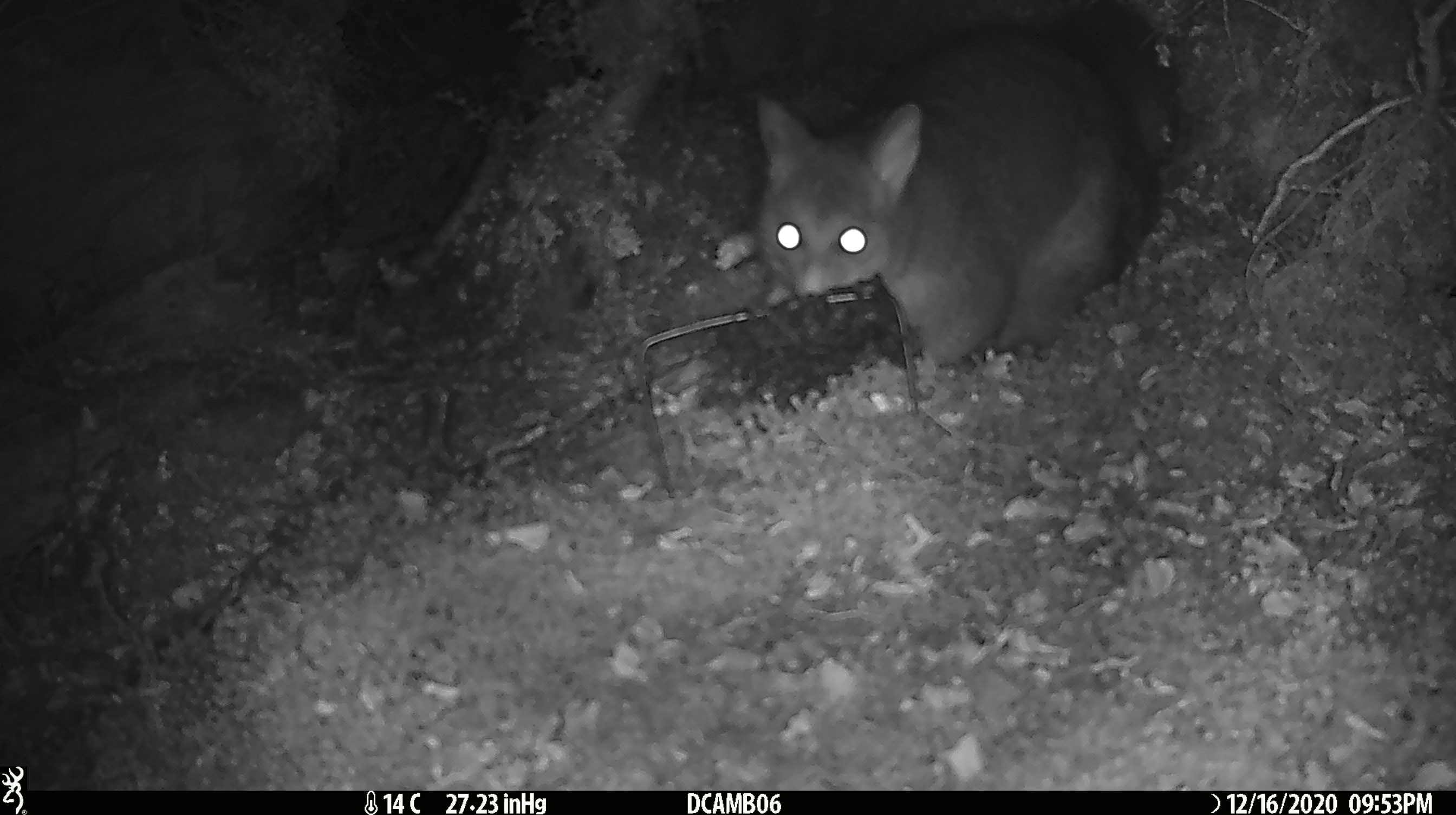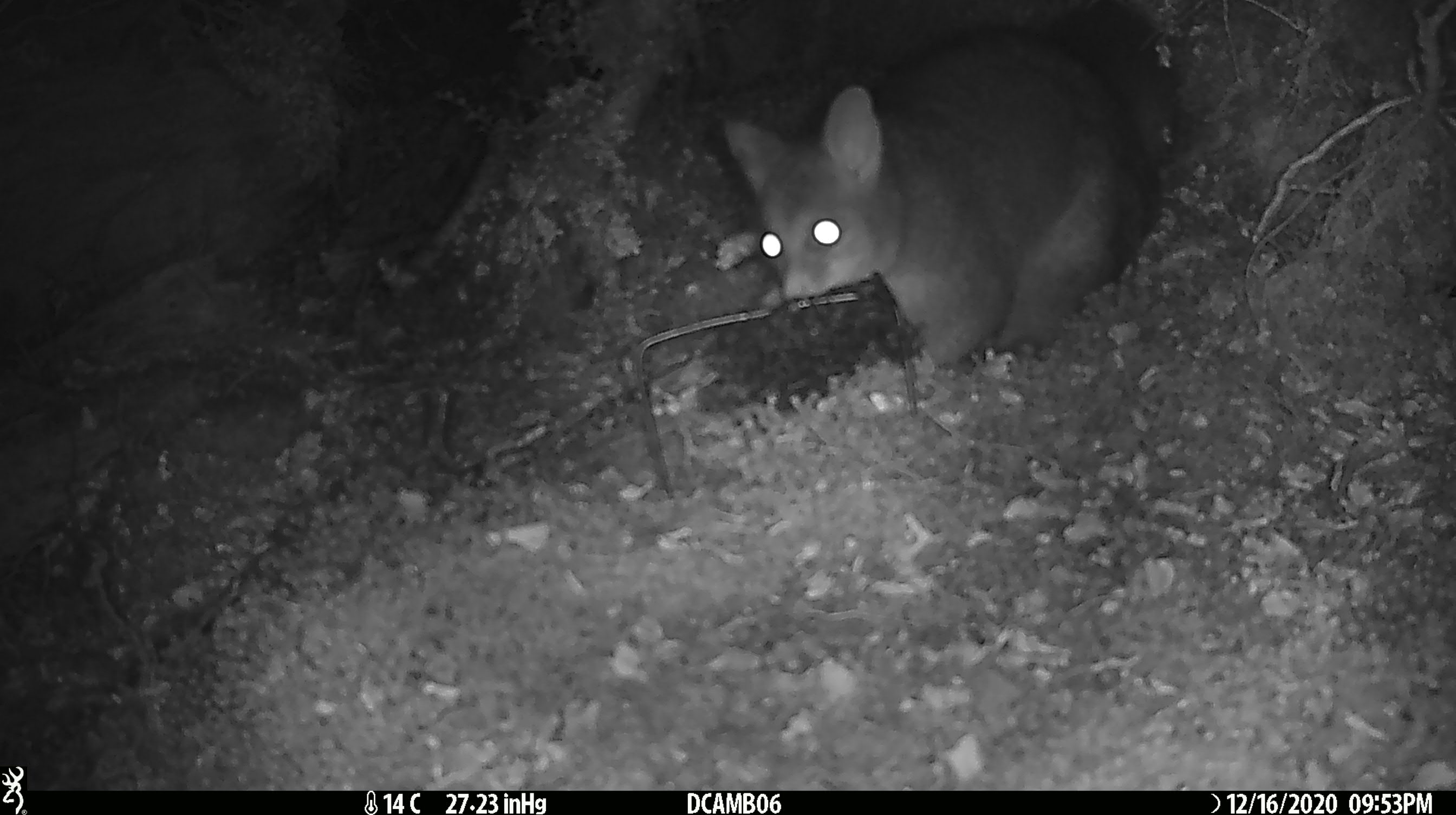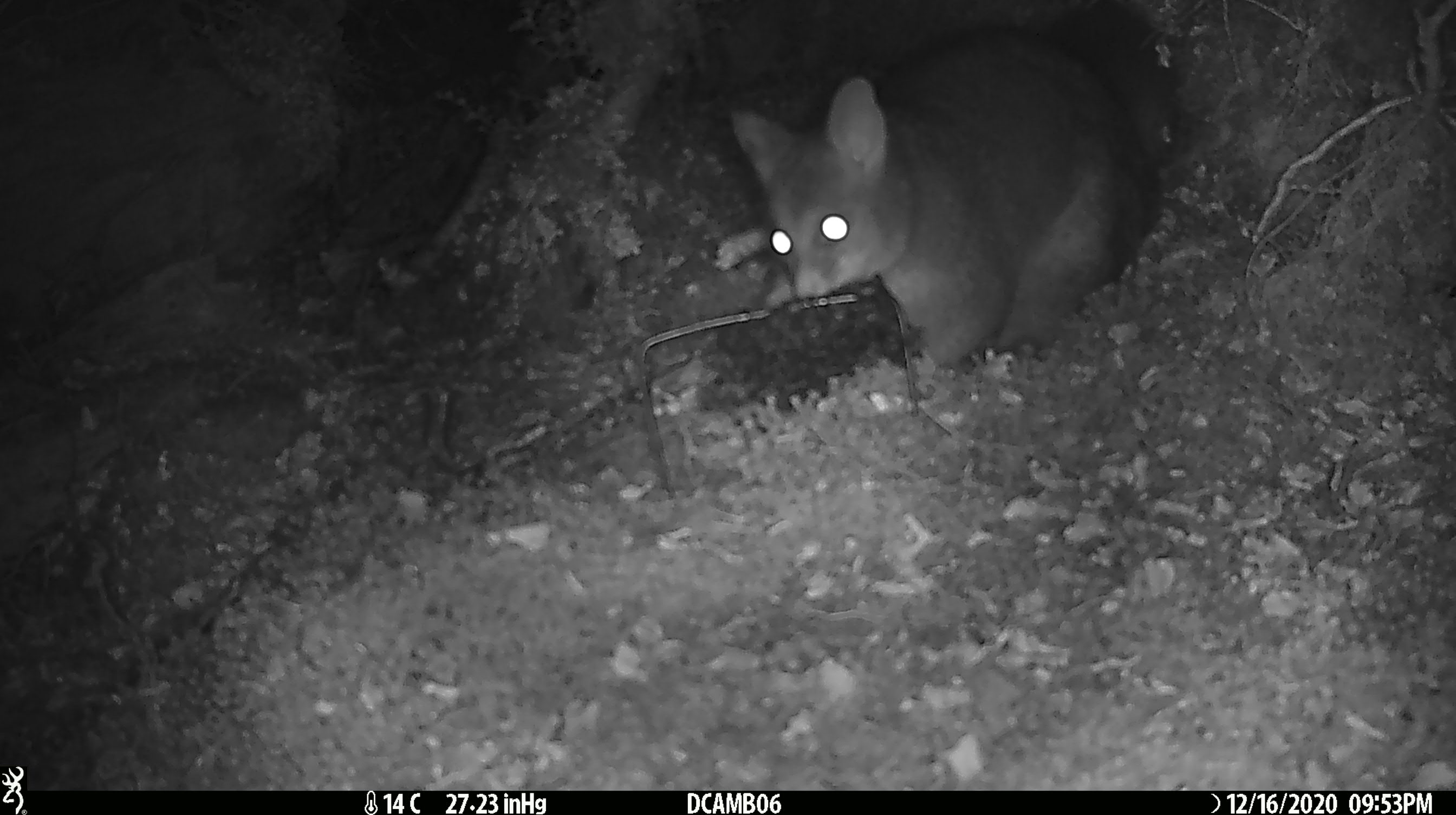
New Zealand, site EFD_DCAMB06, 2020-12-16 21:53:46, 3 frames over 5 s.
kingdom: Animalia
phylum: Chordata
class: Mammalia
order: Diprotodontia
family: Phalangeridae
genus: Trichosurus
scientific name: Trichosurus vulpecula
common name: common brushtail possum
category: possum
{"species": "possum (common brushtail possum) (Trichosurus vulpecula)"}